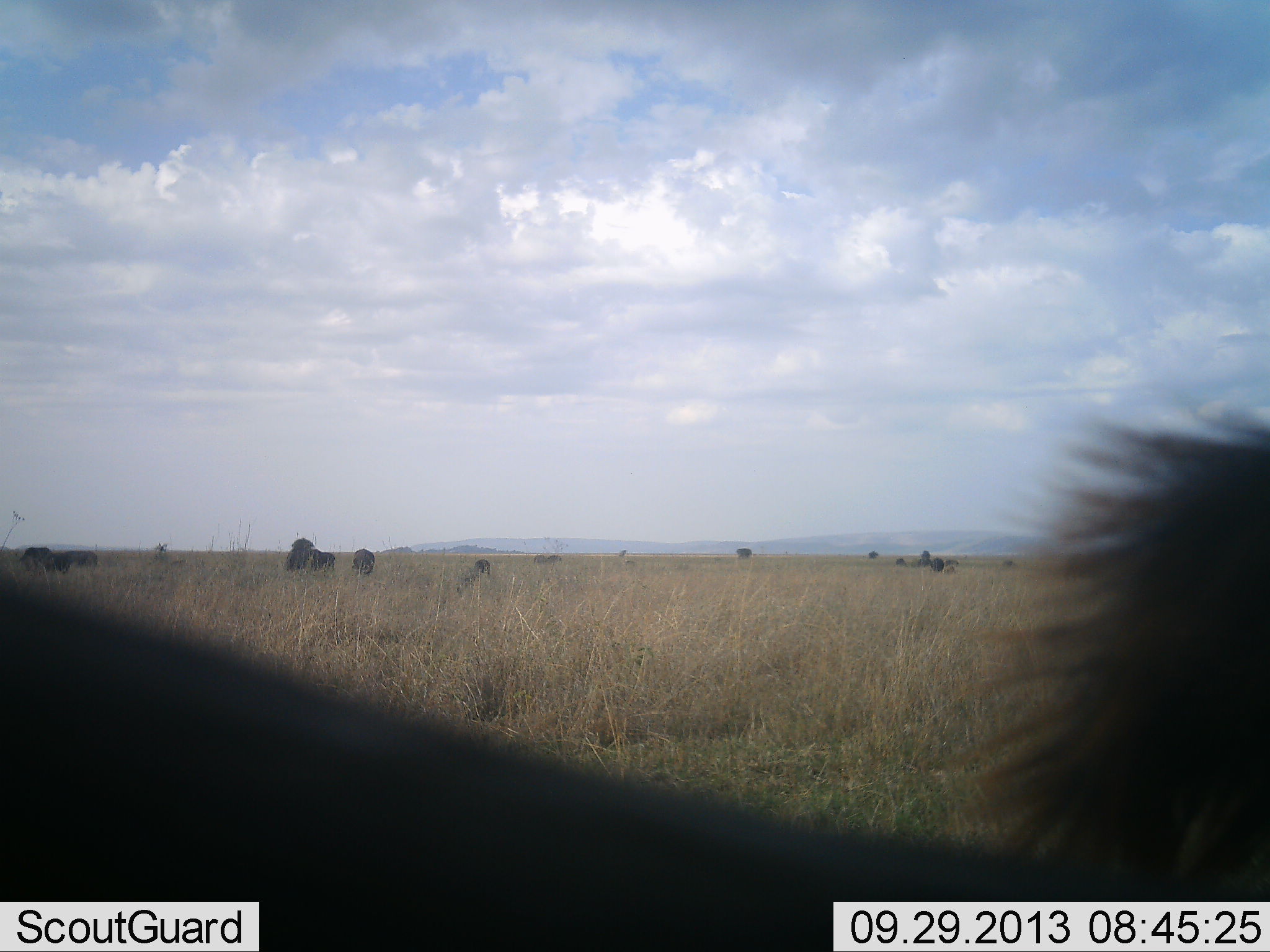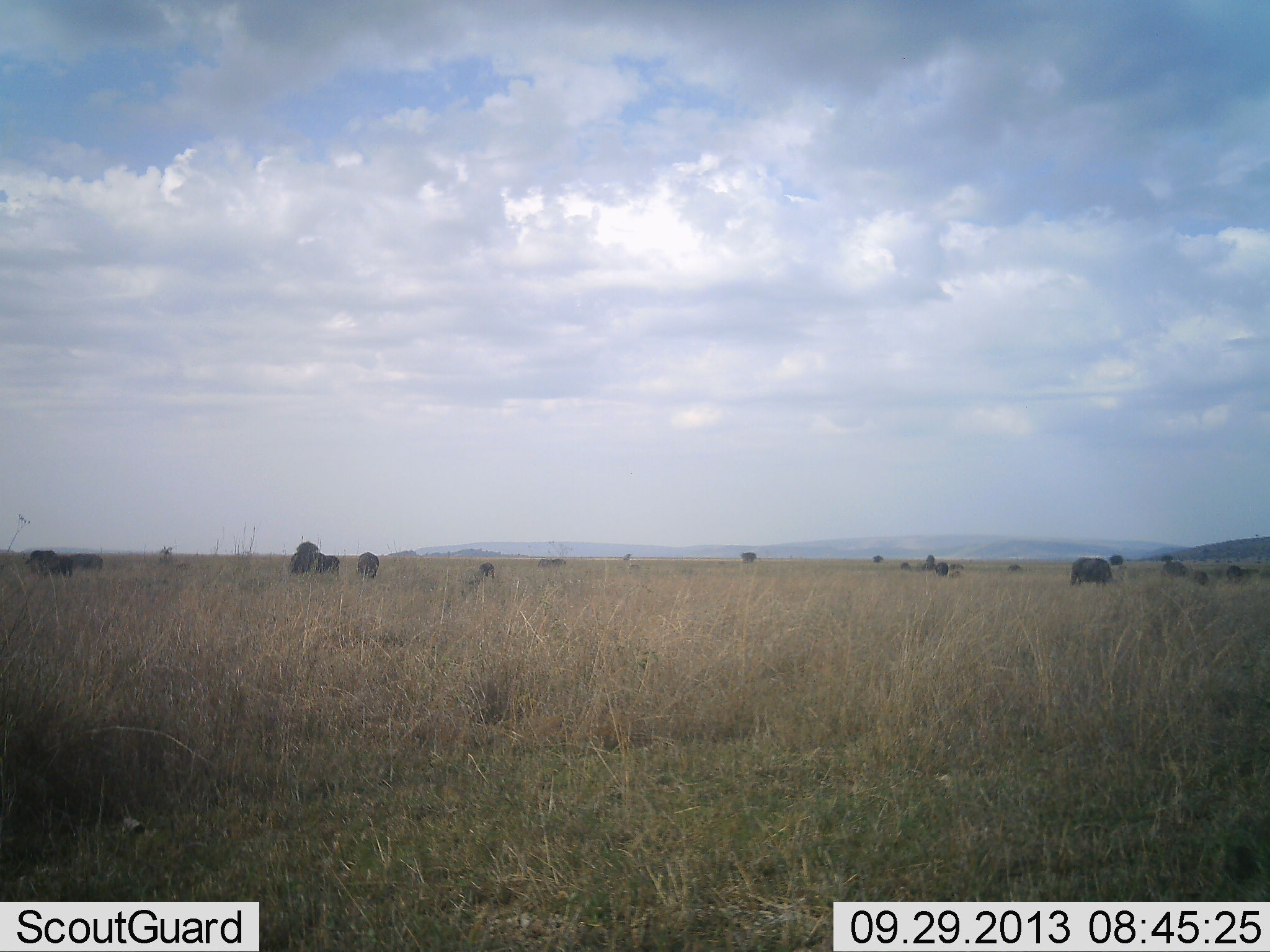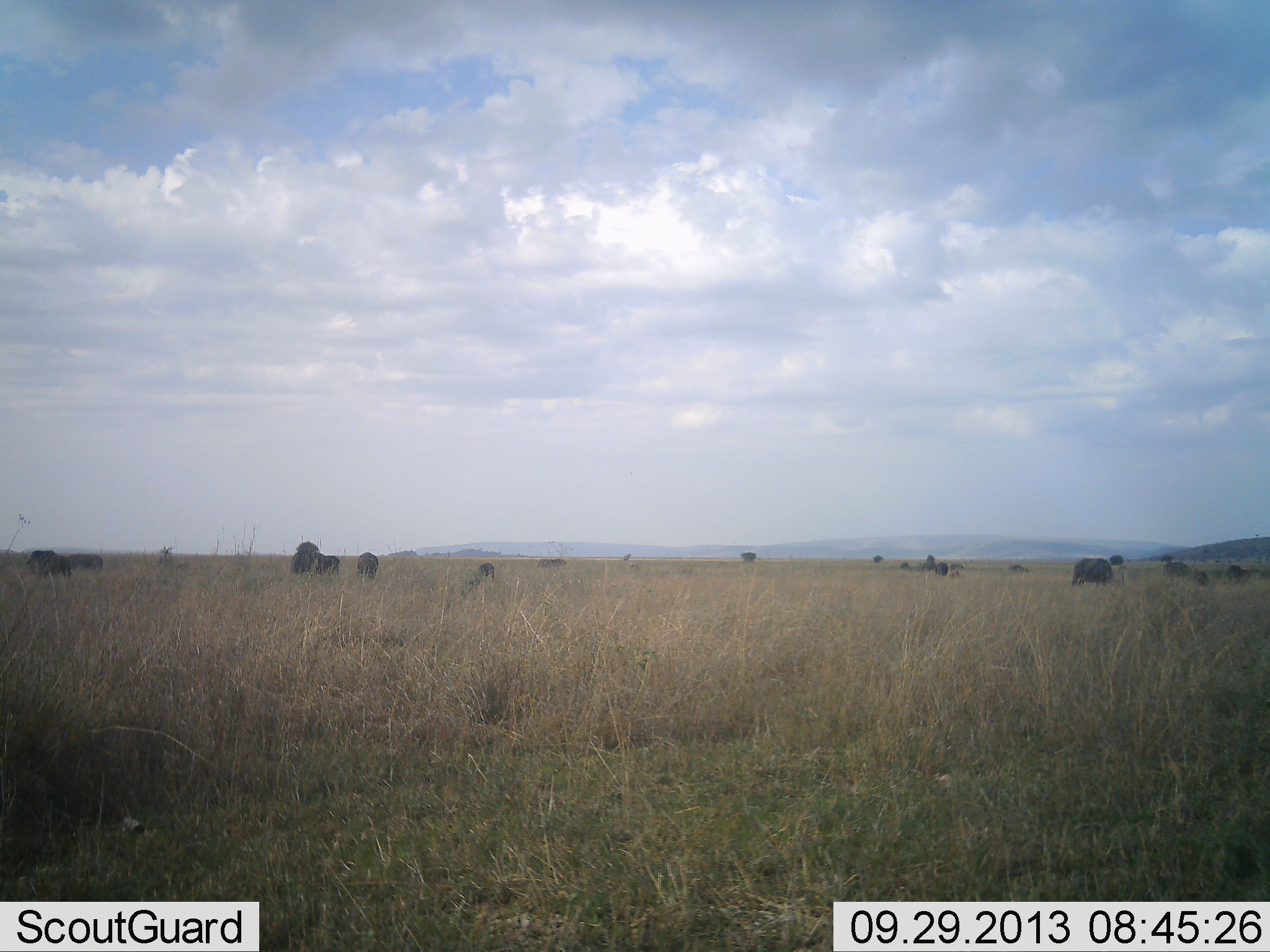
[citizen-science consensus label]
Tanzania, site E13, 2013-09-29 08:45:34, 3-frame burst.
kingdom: Animalia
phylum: Chordata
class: Mammalia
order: Artiodactyla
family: Bovidae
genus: Syncerus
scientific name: Syncerus caffer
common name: cape buffalo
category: buffalo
Buffalo (cape buffalo) (Syncerus caffer), count 11-50. Behavior (volunteer vote fractions): standing 50%, resting 0%, moving 38%, interacting 0%. Young present (vote fraction): 12%. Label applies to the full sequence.